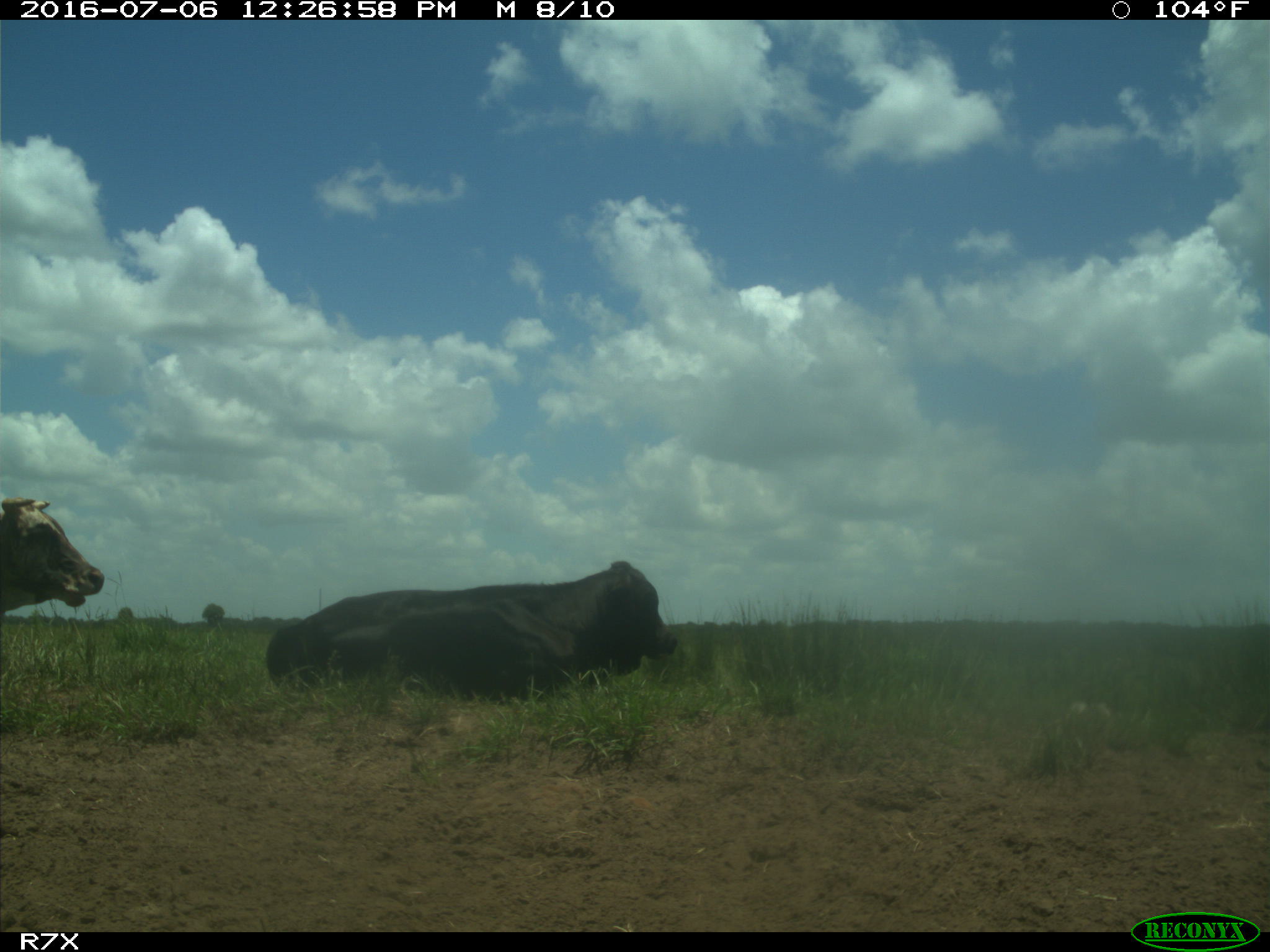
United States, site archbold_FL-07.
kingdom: Animalia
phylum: Chordata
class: Mammalia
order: Artiodactyla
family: Bovidae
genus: Bos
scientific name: Bos taurus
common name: domestic cow